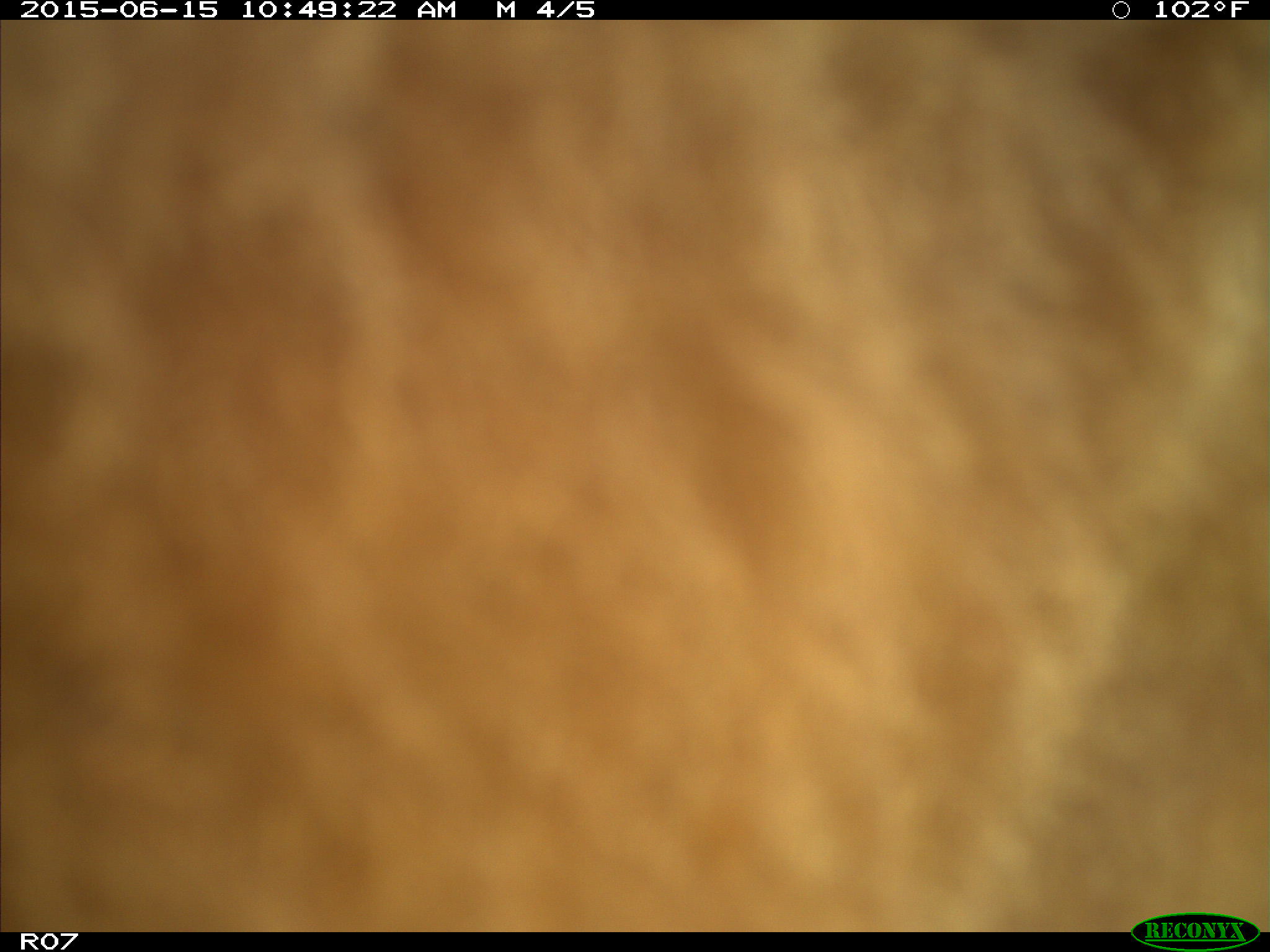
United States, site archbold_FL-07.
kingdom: Animalia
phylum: Chordata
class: Mammalia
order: Artiodactyla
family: Bovidae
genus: Bos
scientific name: Bos taurus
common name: domestic cow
Bos taurus (domestic cow).